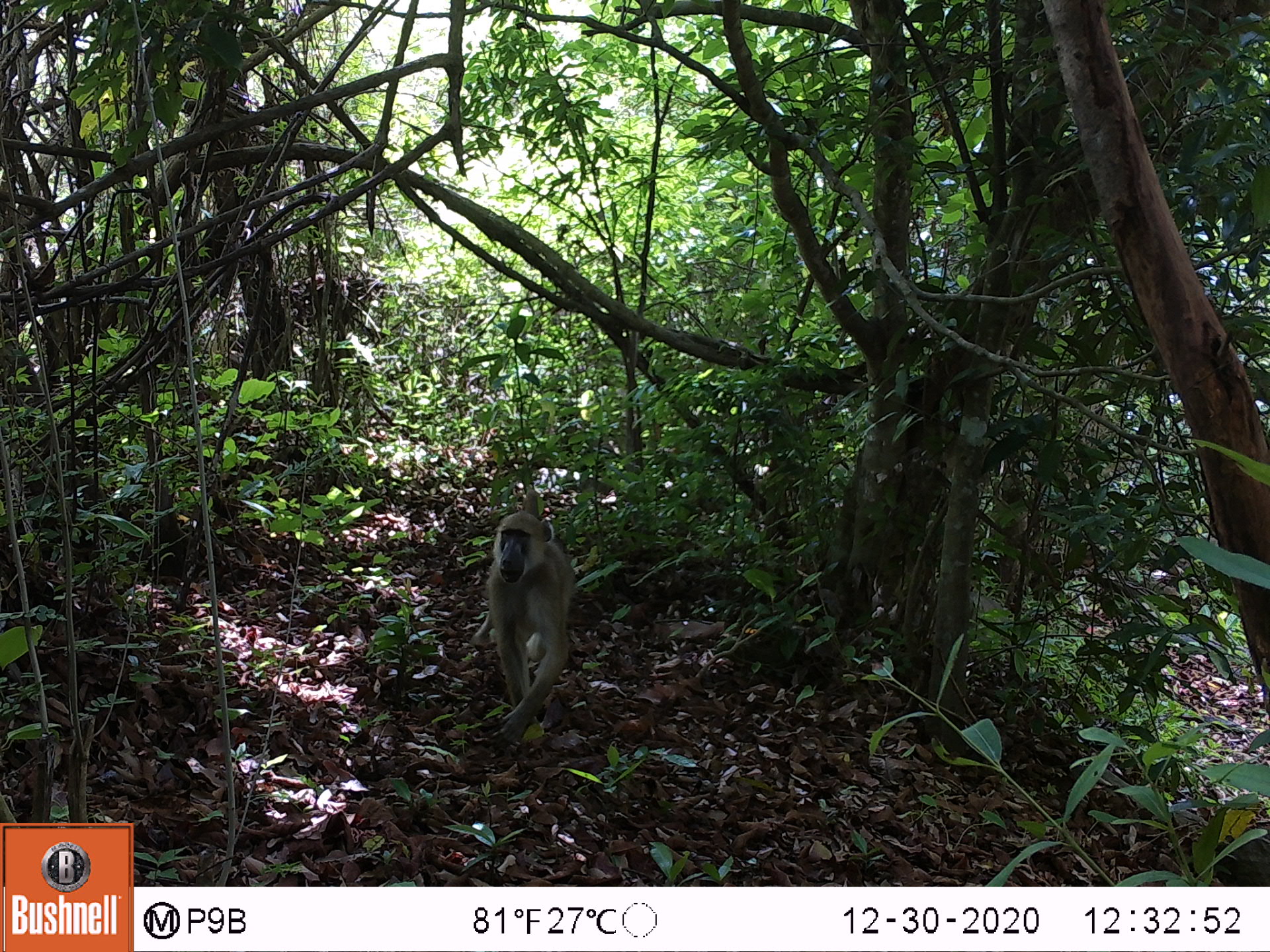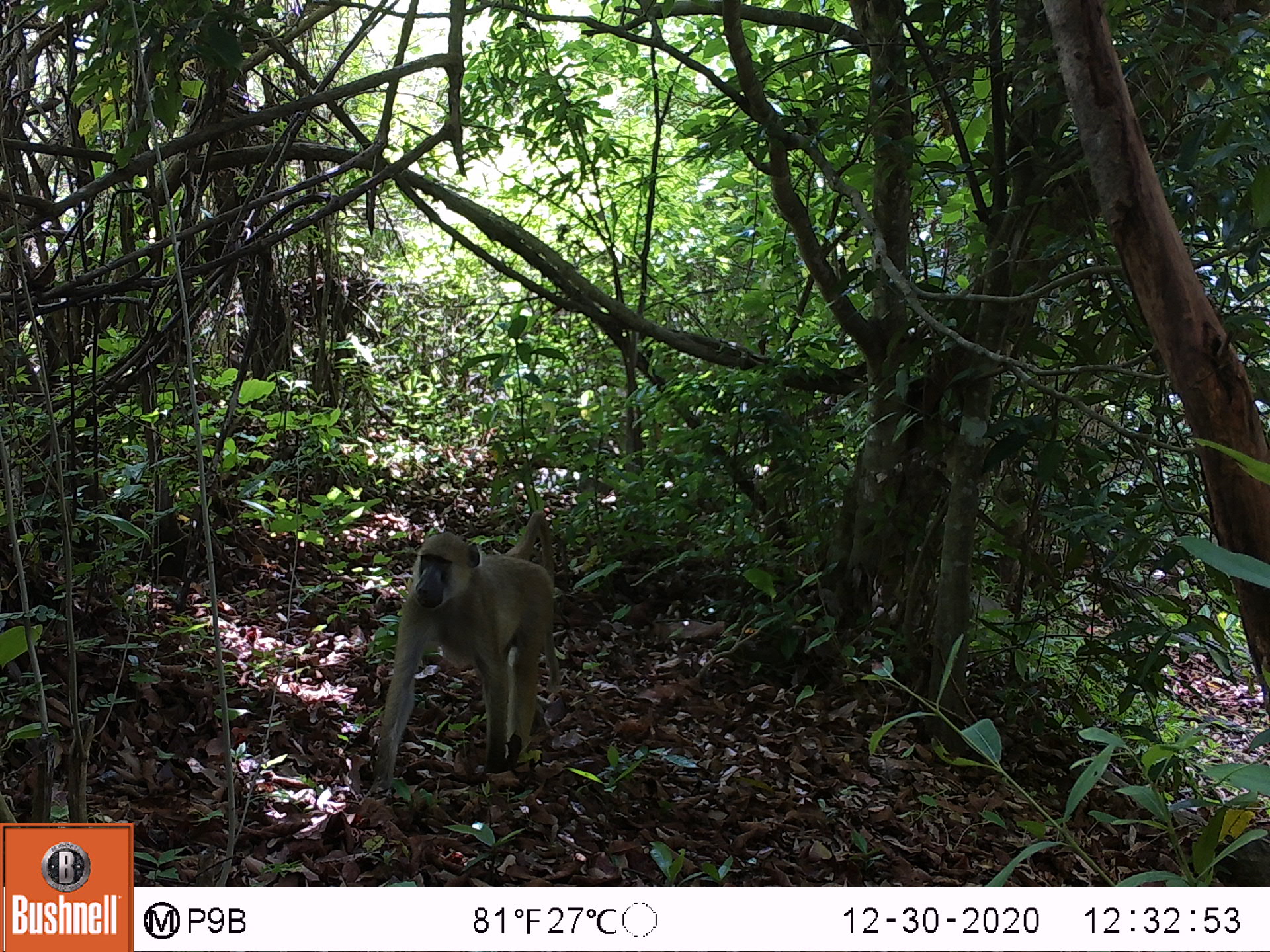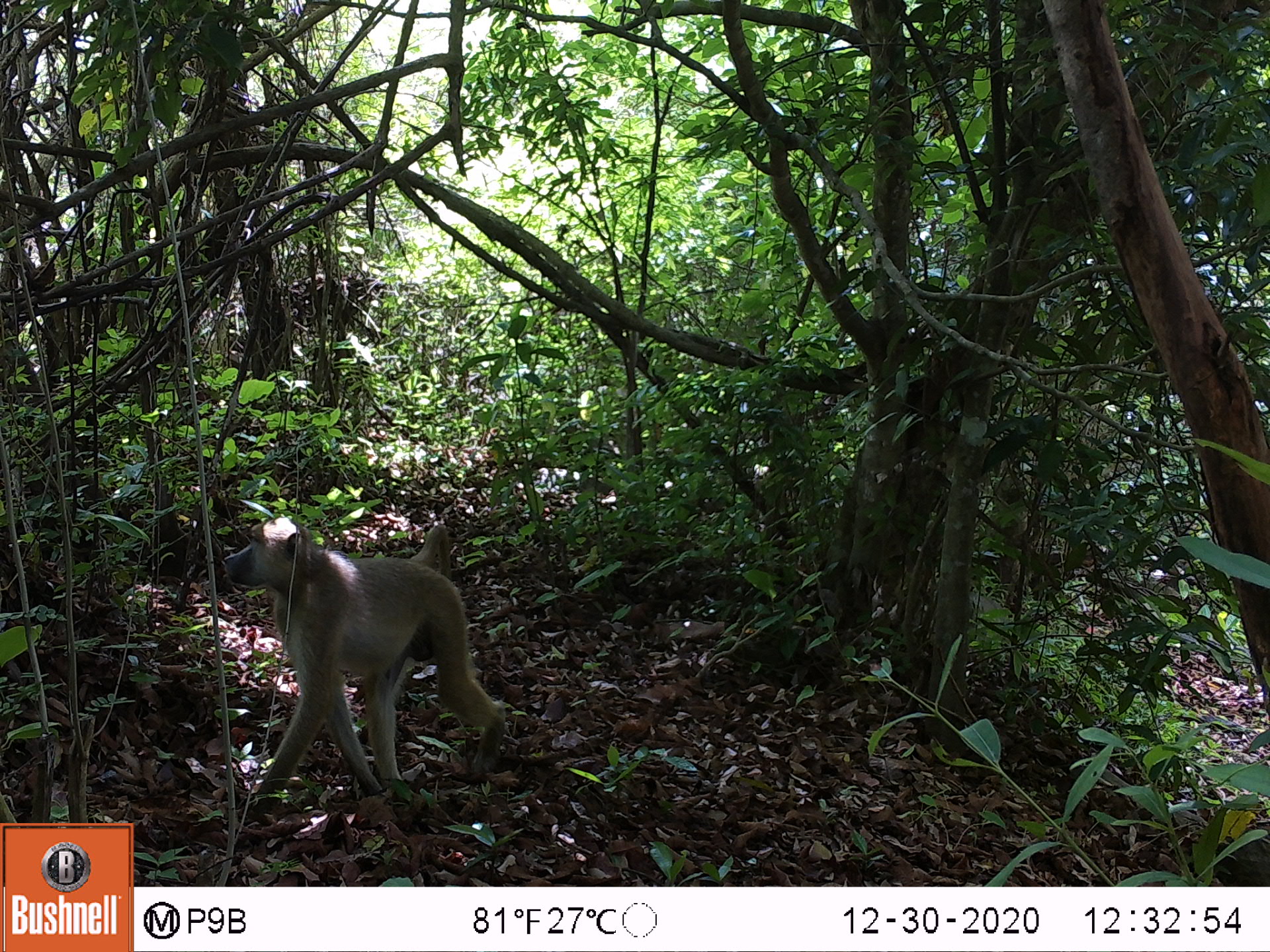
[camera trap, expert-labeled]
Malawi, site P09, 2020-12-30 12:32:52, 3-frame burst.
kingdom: Animalia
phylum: Chordata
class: Mammalia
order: Primates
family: Cercopithecidae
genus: Papio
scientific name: Papio cynocephalus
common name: yellow baboon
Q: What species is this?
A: Yellow baboon (Papio cynocephalus).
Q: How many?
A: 1.